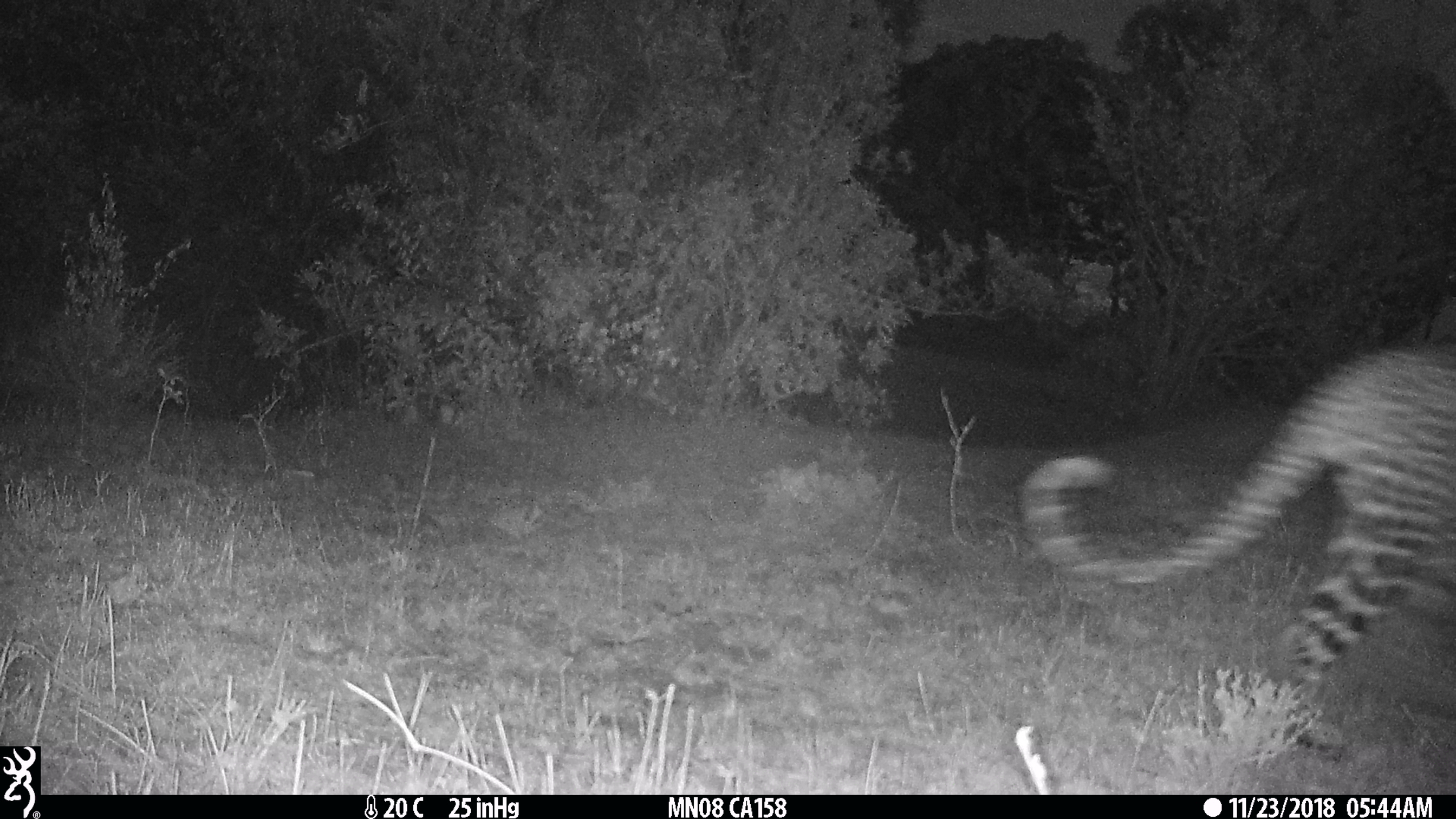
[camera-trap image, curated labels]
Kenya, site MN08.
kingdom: Animalia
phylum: Chordata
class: Mammalia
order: Carnivora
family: Felidae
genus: Panthera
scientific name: Panthera pardus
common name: leopard